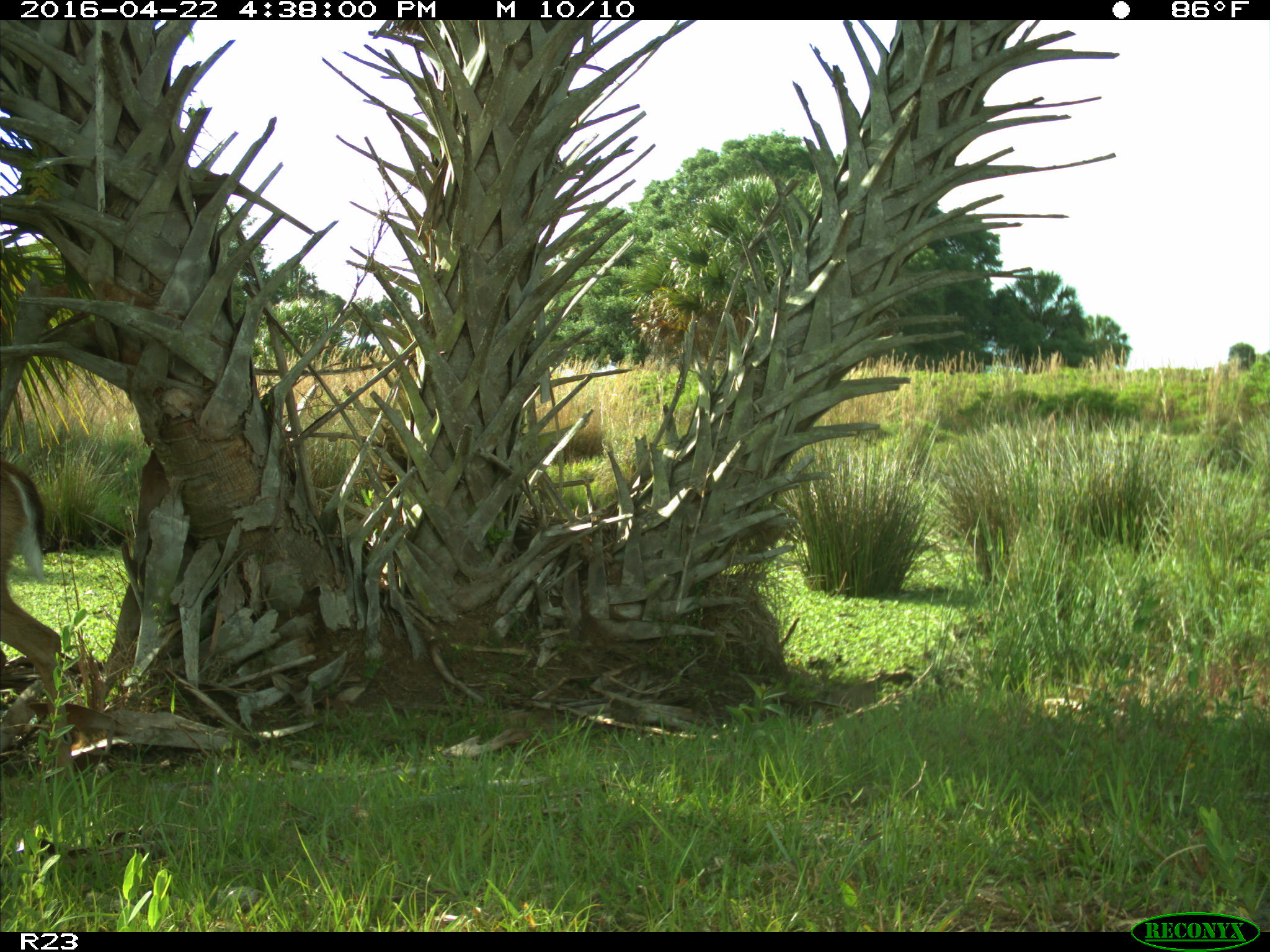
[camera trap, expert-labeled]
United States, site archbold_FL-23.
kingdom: Animalia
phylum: Chordata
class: Mammalia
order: Artiodactyla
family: Cervidae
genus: Odocoileus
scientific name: Odocoileus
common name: deer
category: unidentified deer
Unidentified deer (deer) (Odocoileus).